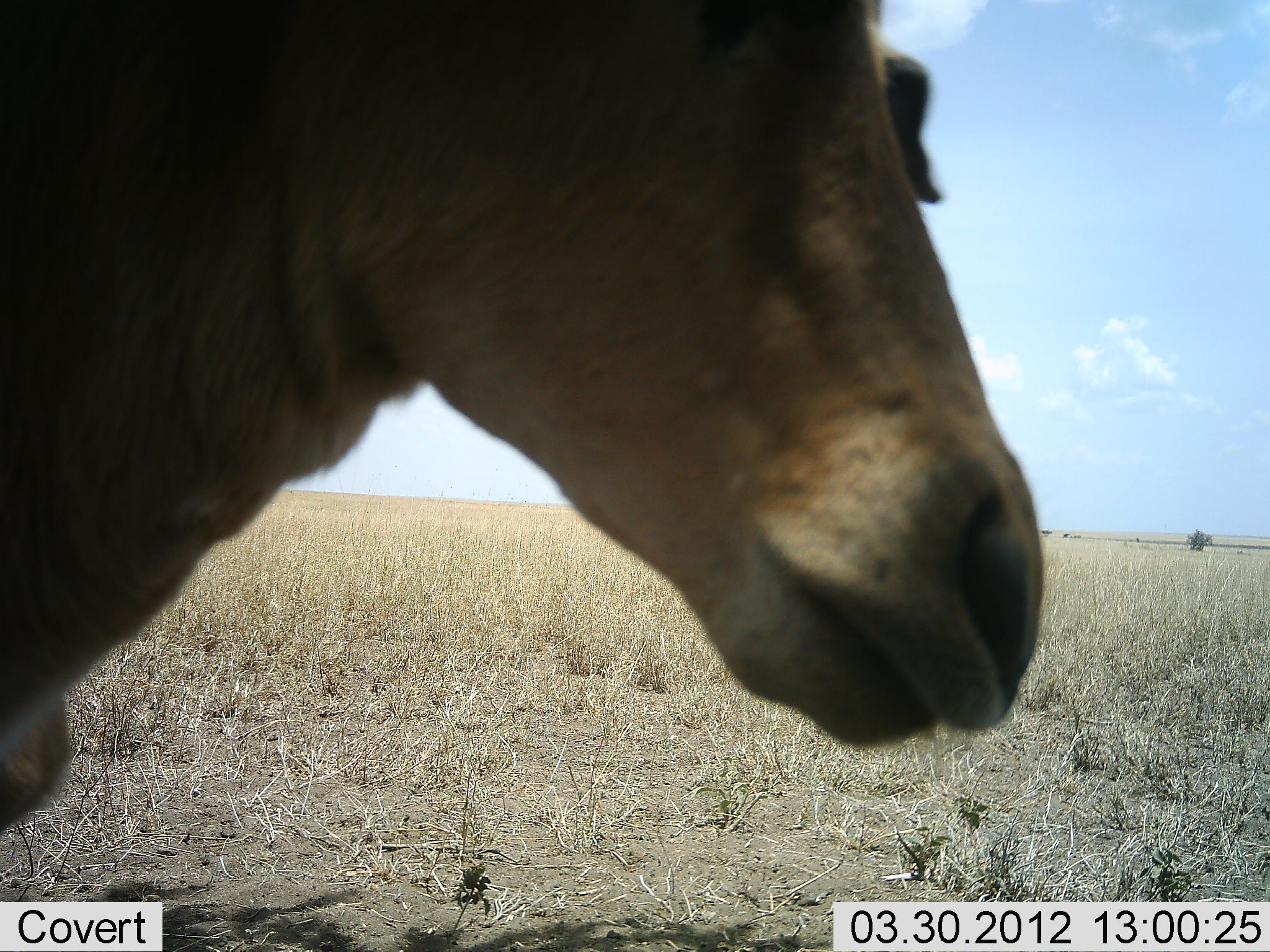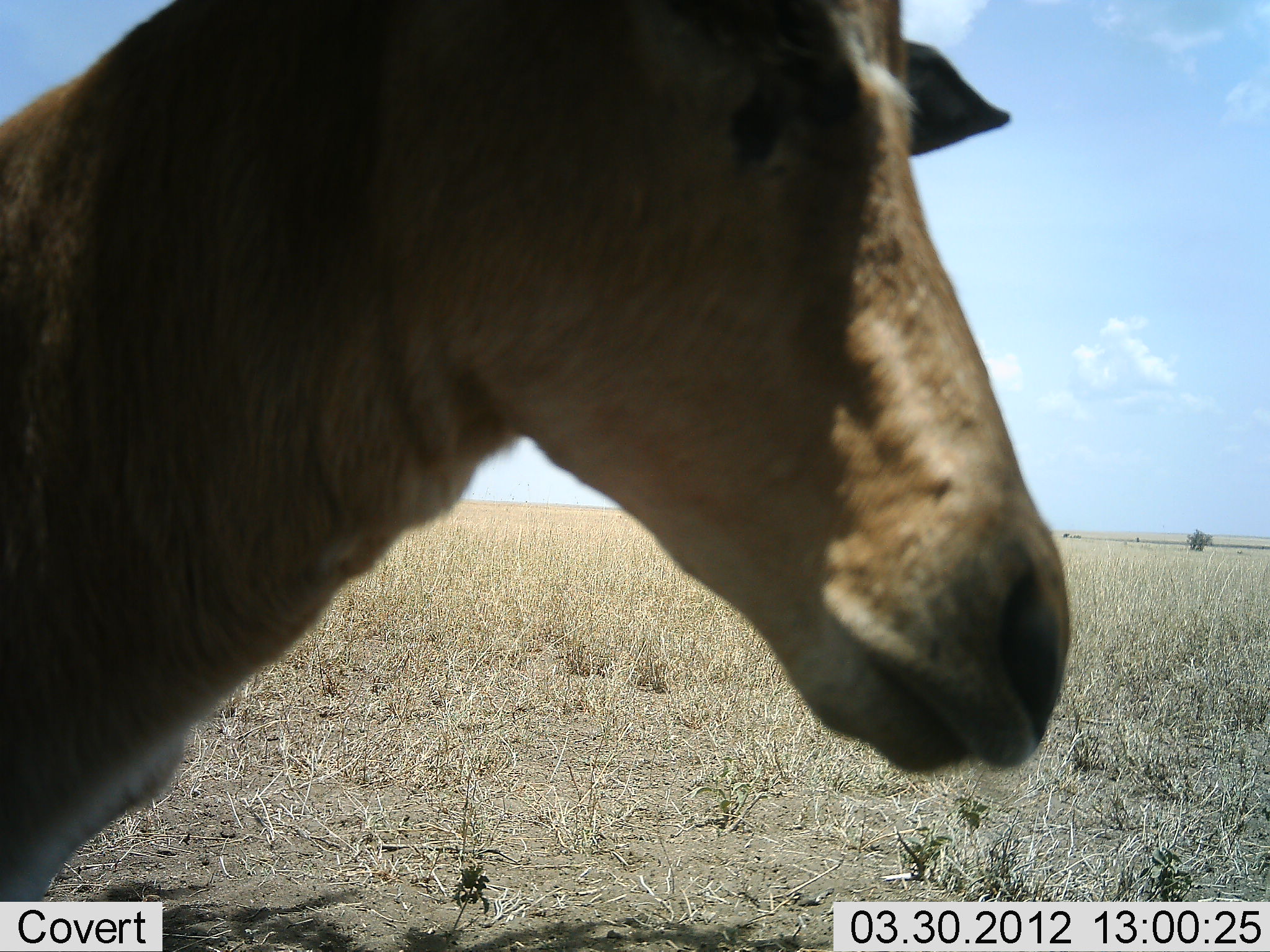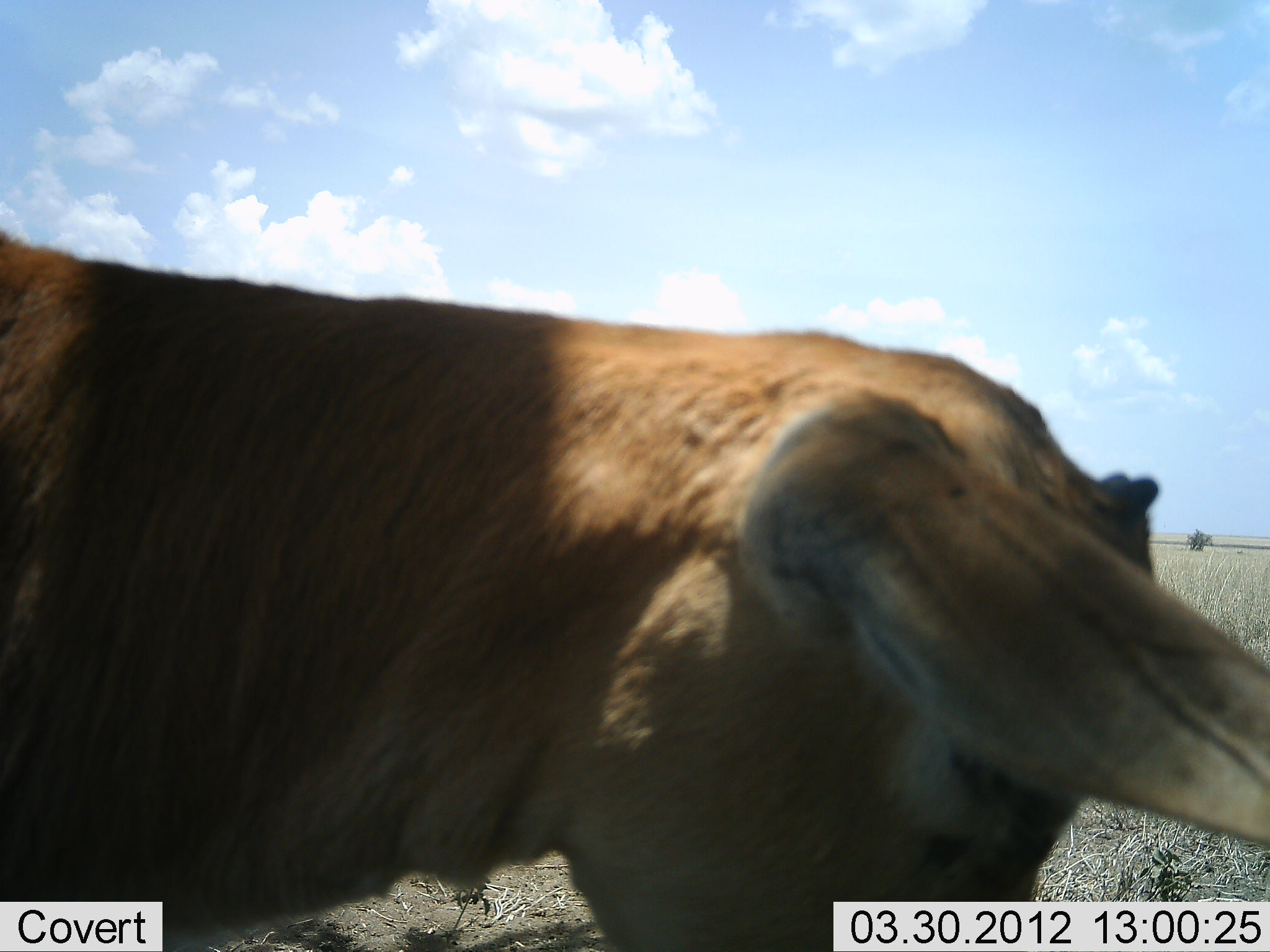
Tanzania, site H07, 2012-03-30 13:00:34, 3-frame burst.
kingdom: Animalia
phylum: Chordata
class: Mammalia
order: Artiodactyla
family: Bovidae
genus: Alcelaphus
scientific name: Alcelaphus buselaphus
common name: hartebeest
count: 1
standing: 79%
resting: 7%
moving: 7%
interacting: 0%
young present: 43%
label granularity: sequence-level